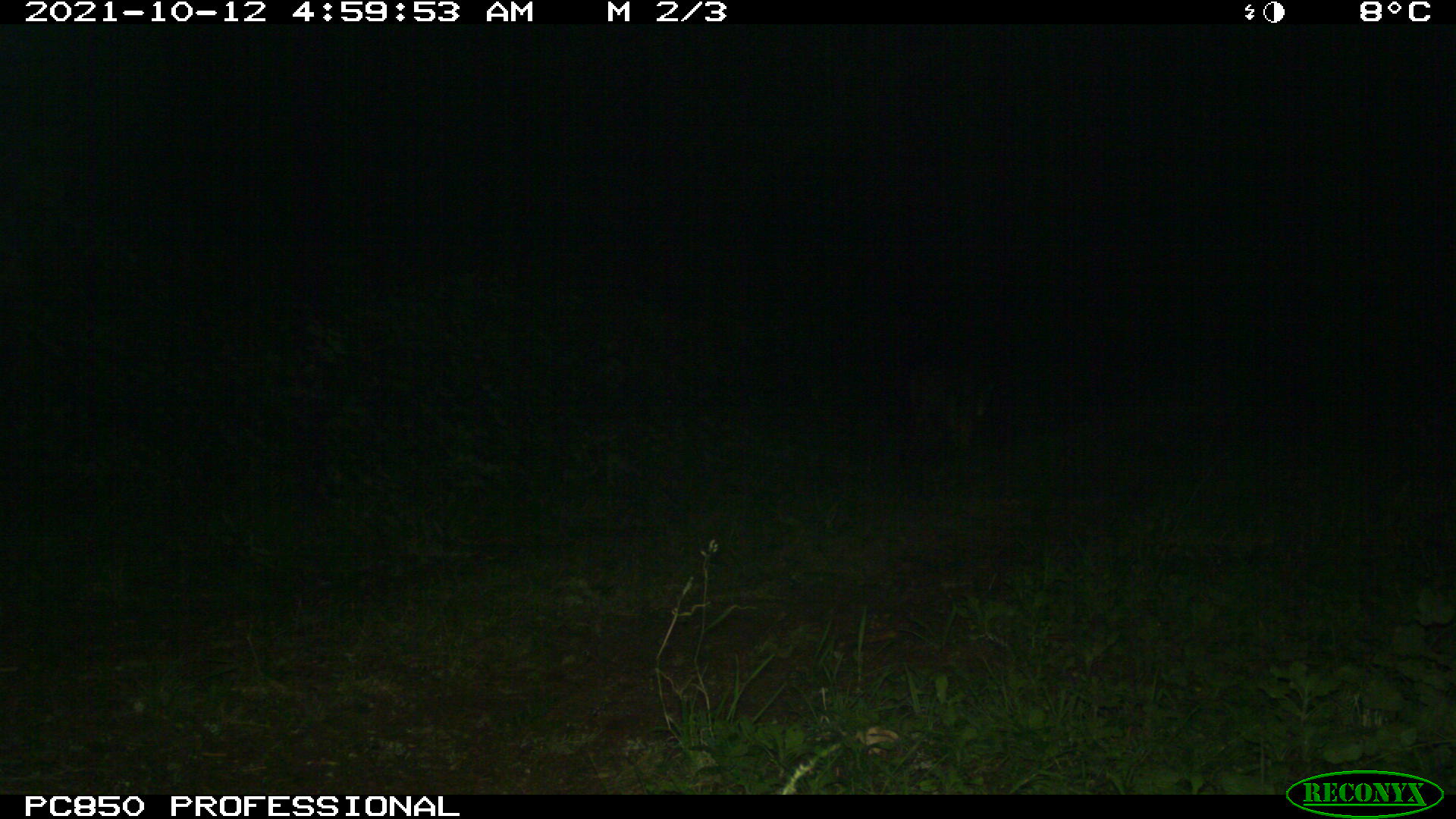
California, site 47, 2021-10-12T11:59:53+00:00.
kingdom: Animalia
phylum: Chordata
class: Mammalia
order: Carnivora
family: Felidae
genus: Puma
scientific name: Puma concolor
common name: puma